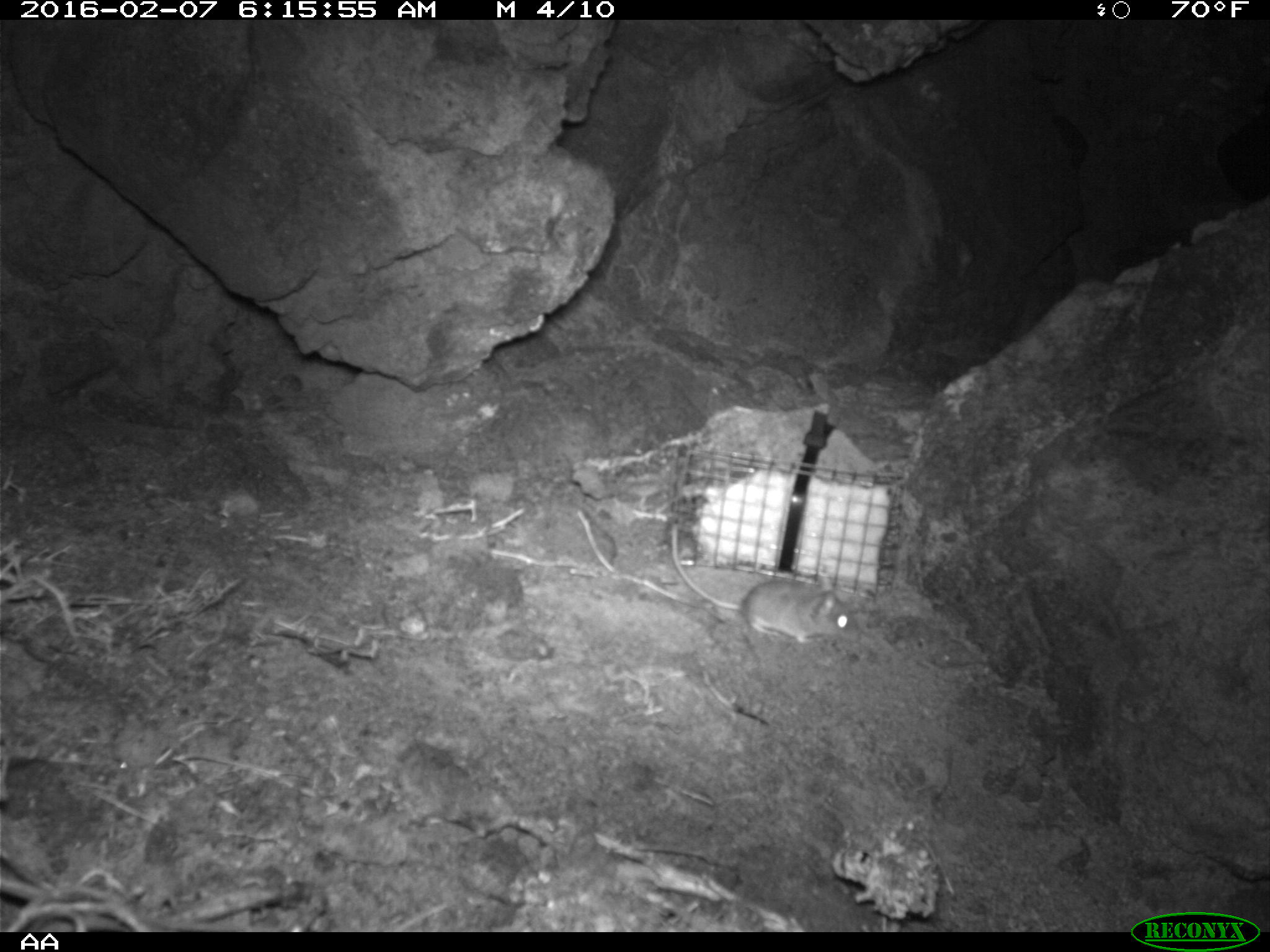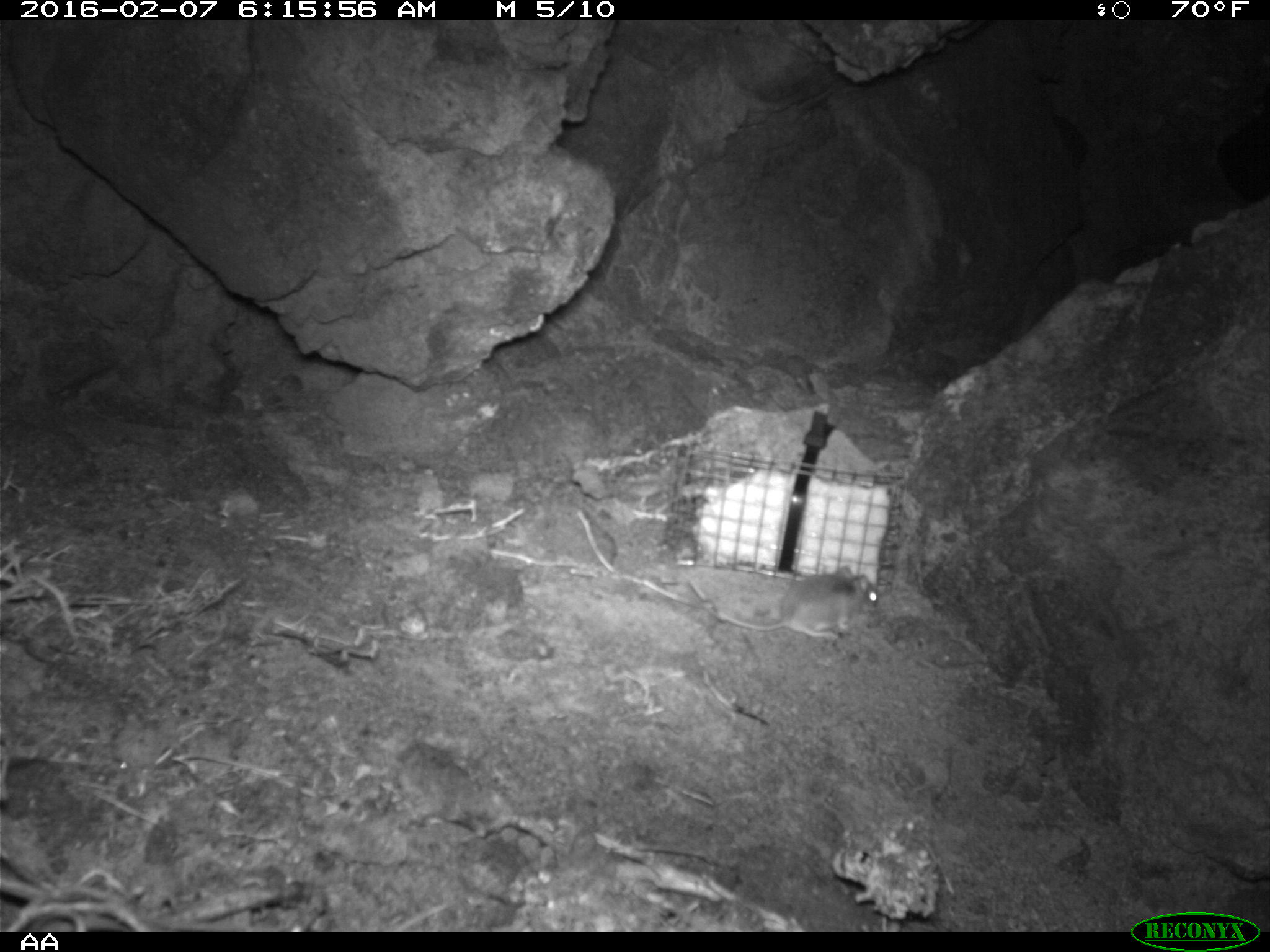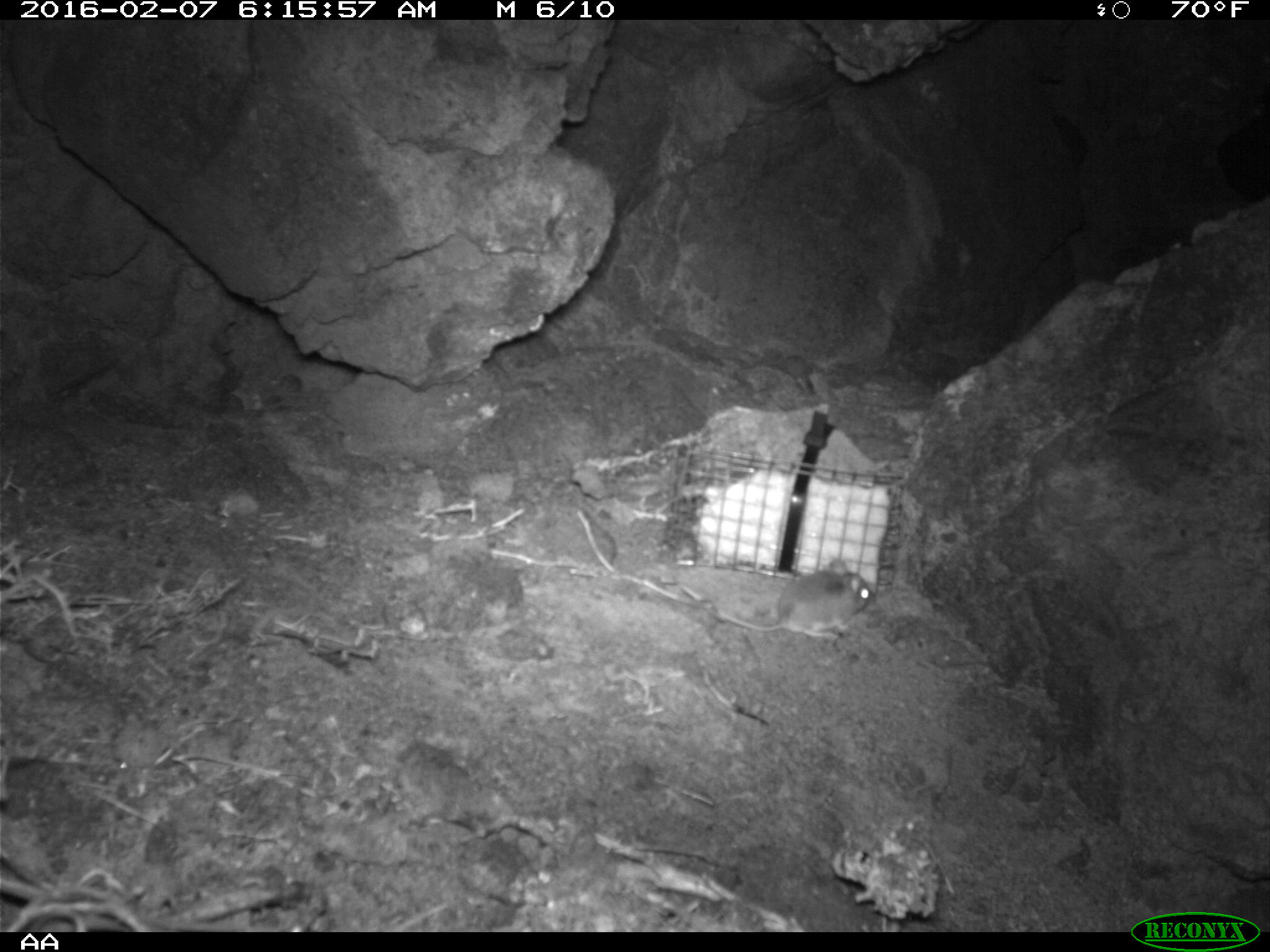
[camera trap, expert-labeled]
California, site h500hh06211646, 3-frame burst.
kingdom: Animalia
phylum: Chordata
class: Mammalia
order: Rodentia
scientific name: Rodentia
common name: rodent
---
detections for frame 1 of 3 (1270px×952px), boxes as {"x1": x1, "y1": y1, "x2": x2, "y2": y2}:
rodent: {"x1": 669, "y1": 523, "x2": 858, "y2": 644}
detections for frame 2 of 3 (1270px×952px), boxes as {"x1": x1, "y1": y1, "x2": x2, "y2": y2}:
rodent: {"x1": 687, "y1": 566, "x2": 881, "y2": 643}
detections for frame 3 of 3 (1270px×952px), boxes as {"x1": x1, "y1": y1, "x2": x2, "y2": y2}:
rodent: {"x1": 716, "y1": 558, "x2": 873, "y2": 640}